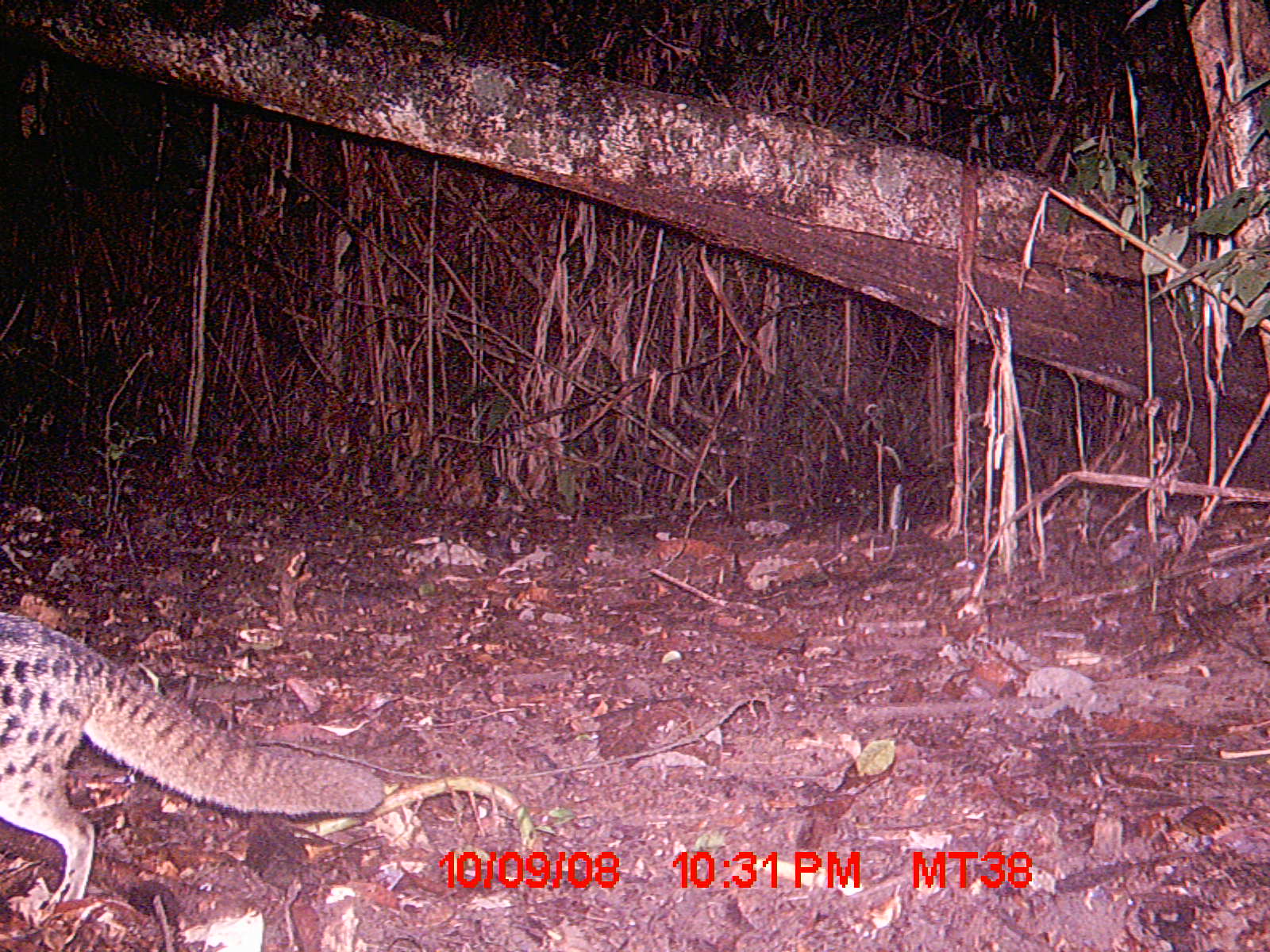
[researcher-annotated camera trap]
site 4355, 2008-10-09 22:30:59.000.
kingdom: Animalia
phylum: Chordata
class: Aves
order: Cuculiformes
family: Cuculidae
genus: Coua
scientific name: Coua serriana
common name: red-breasted coua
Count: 1.